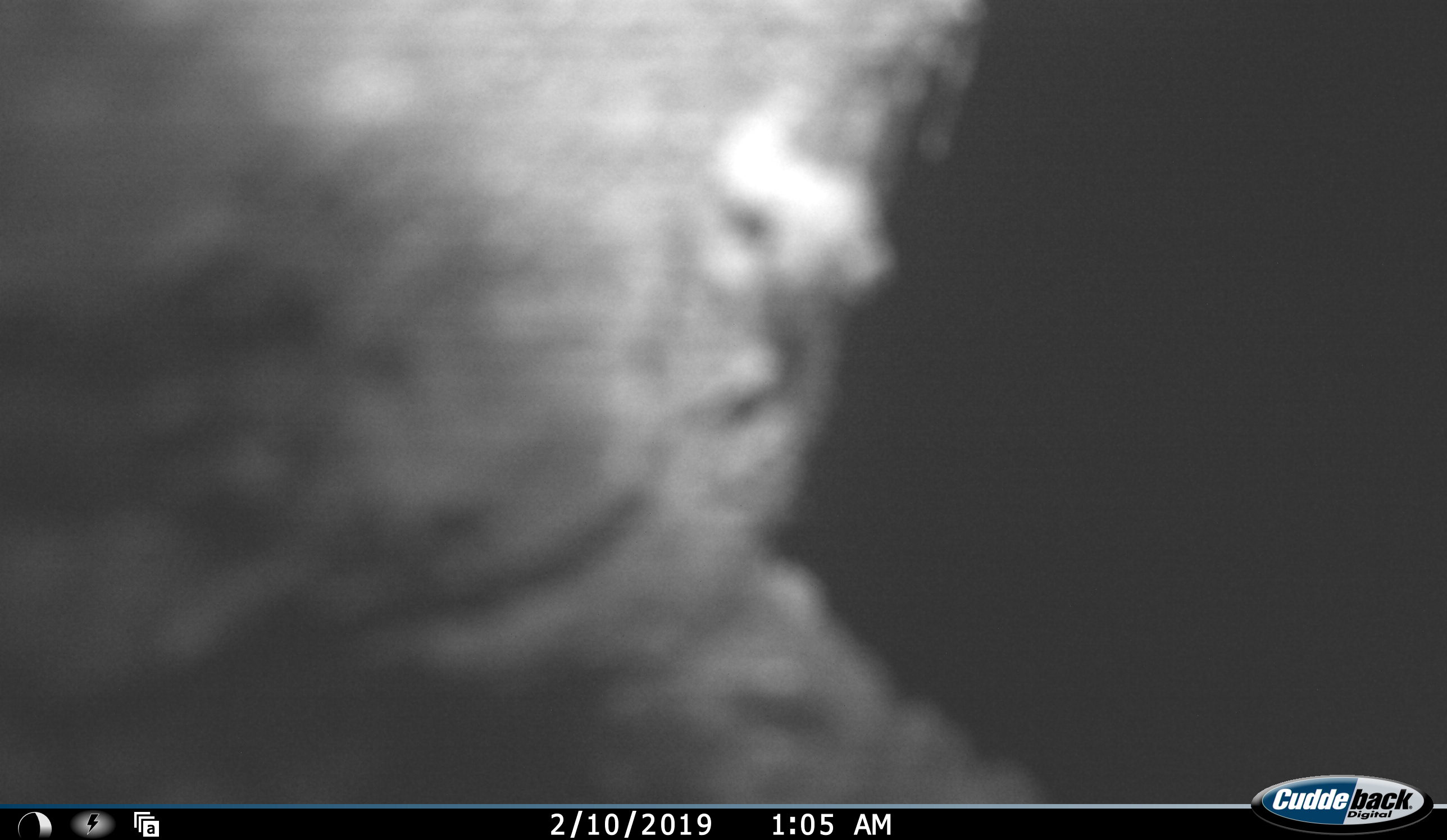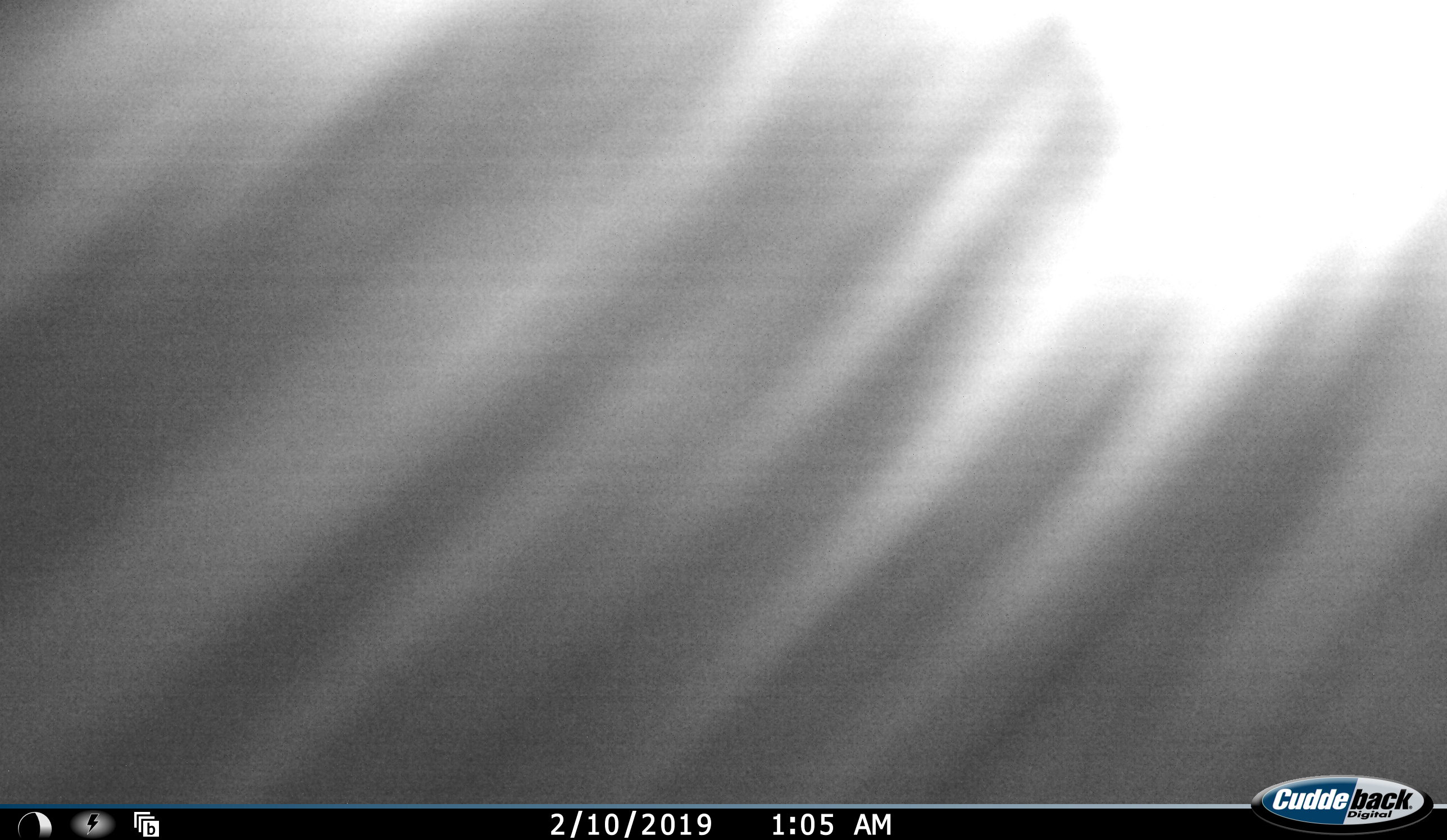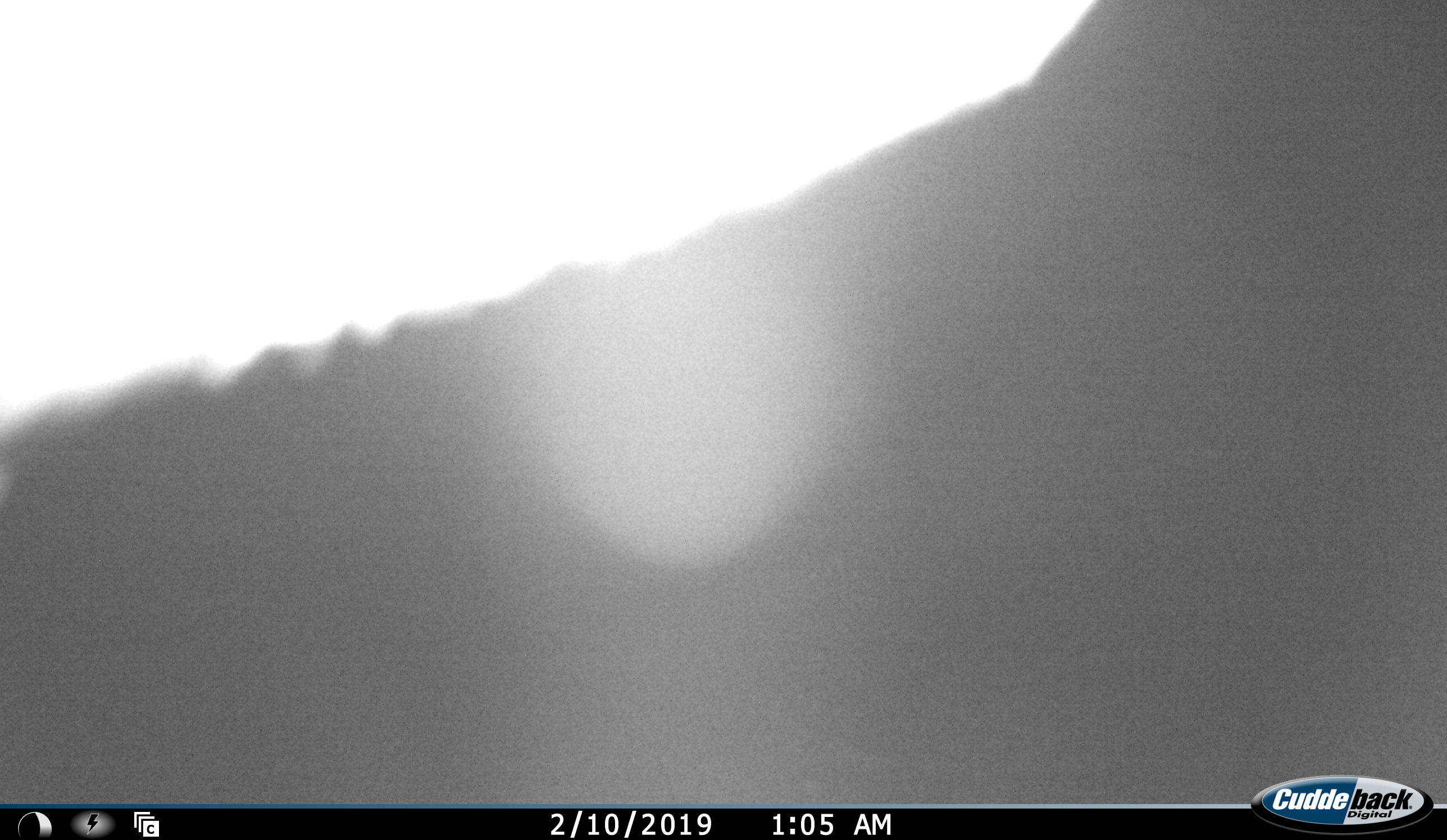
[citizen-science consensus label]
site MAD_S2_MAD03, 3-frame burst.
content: unidentified animal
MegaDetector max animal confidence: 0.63